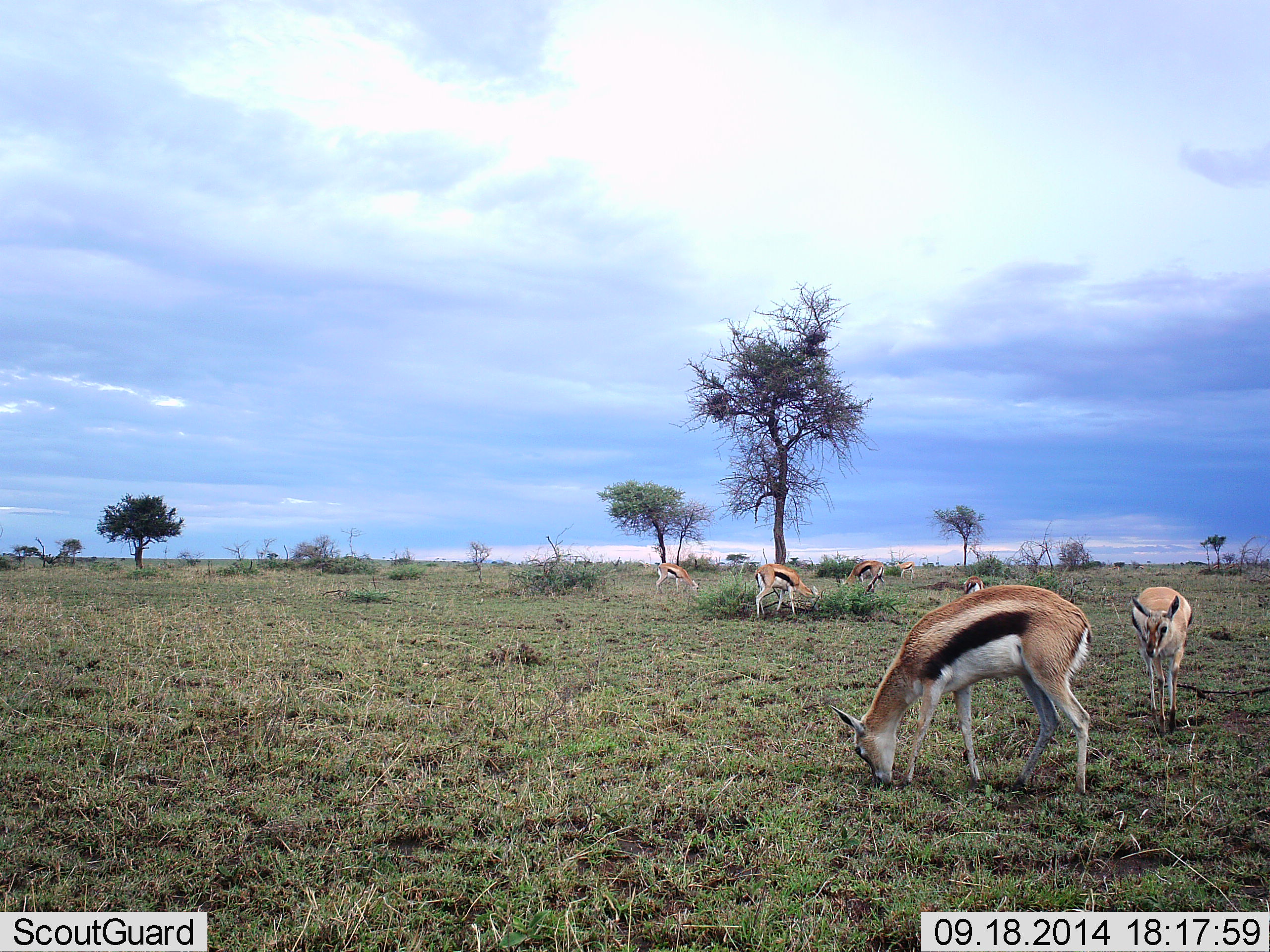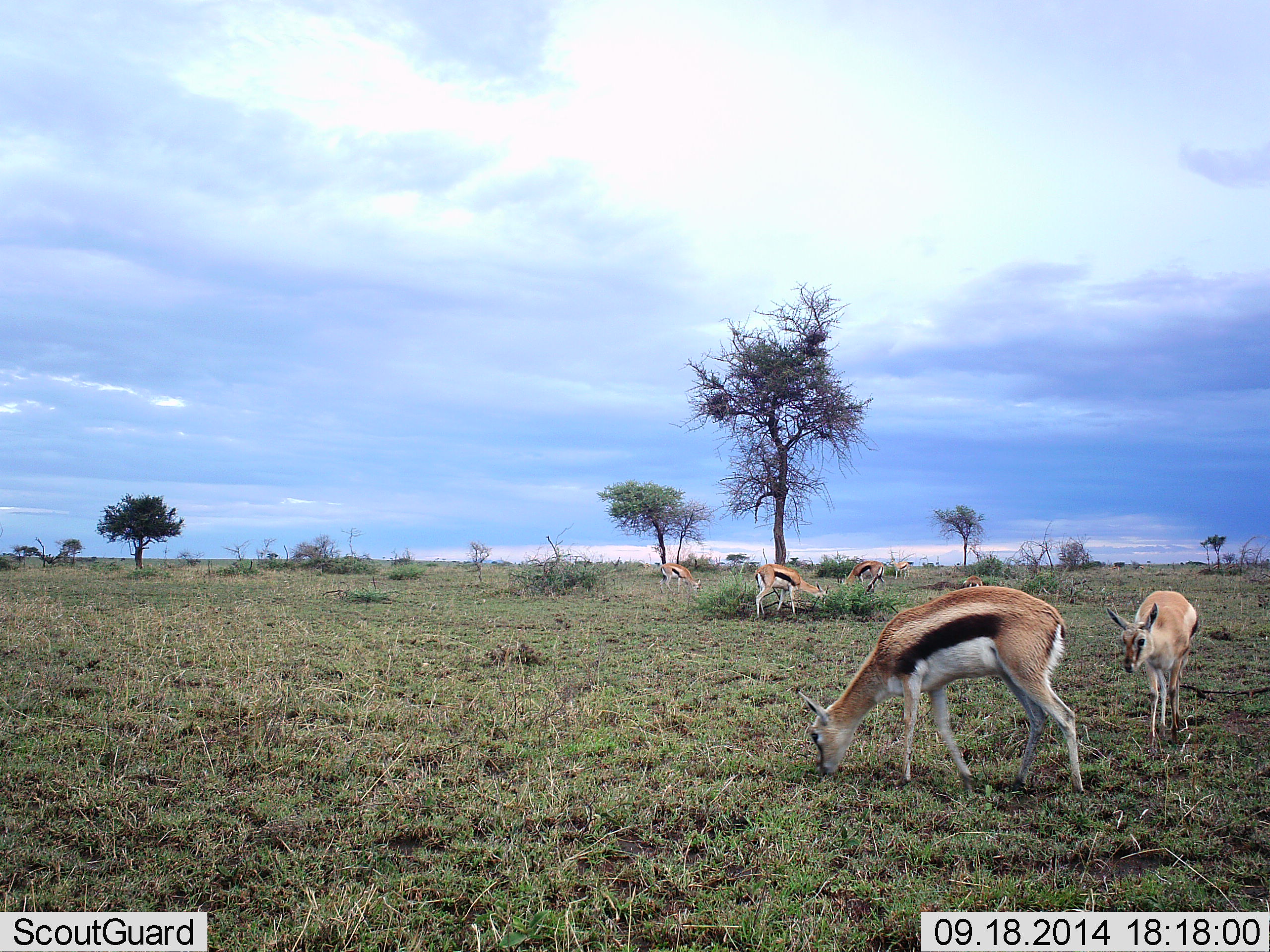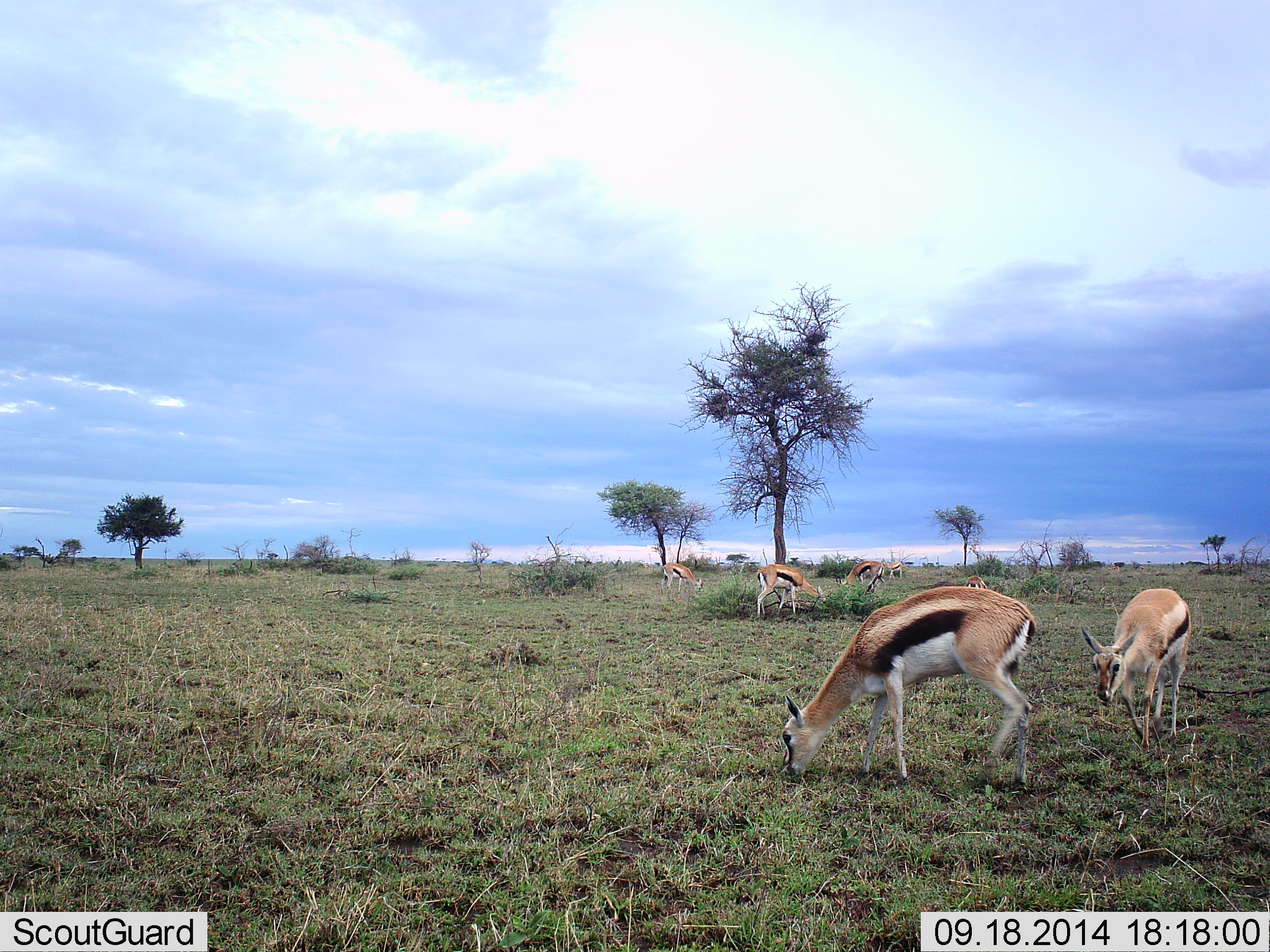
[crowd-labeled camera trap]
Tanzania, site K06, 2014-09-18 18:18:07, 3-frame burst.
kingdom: Animalia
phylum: Chordata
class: Mammalia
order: Artiodactyla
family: Bovidae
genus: Eudorcas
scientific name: Eudorcas thomsonii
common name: thomson's gazelle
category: gazellethomsons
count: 7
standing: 41%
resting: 0%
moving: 24%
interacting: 6%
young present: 12%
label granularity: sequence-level